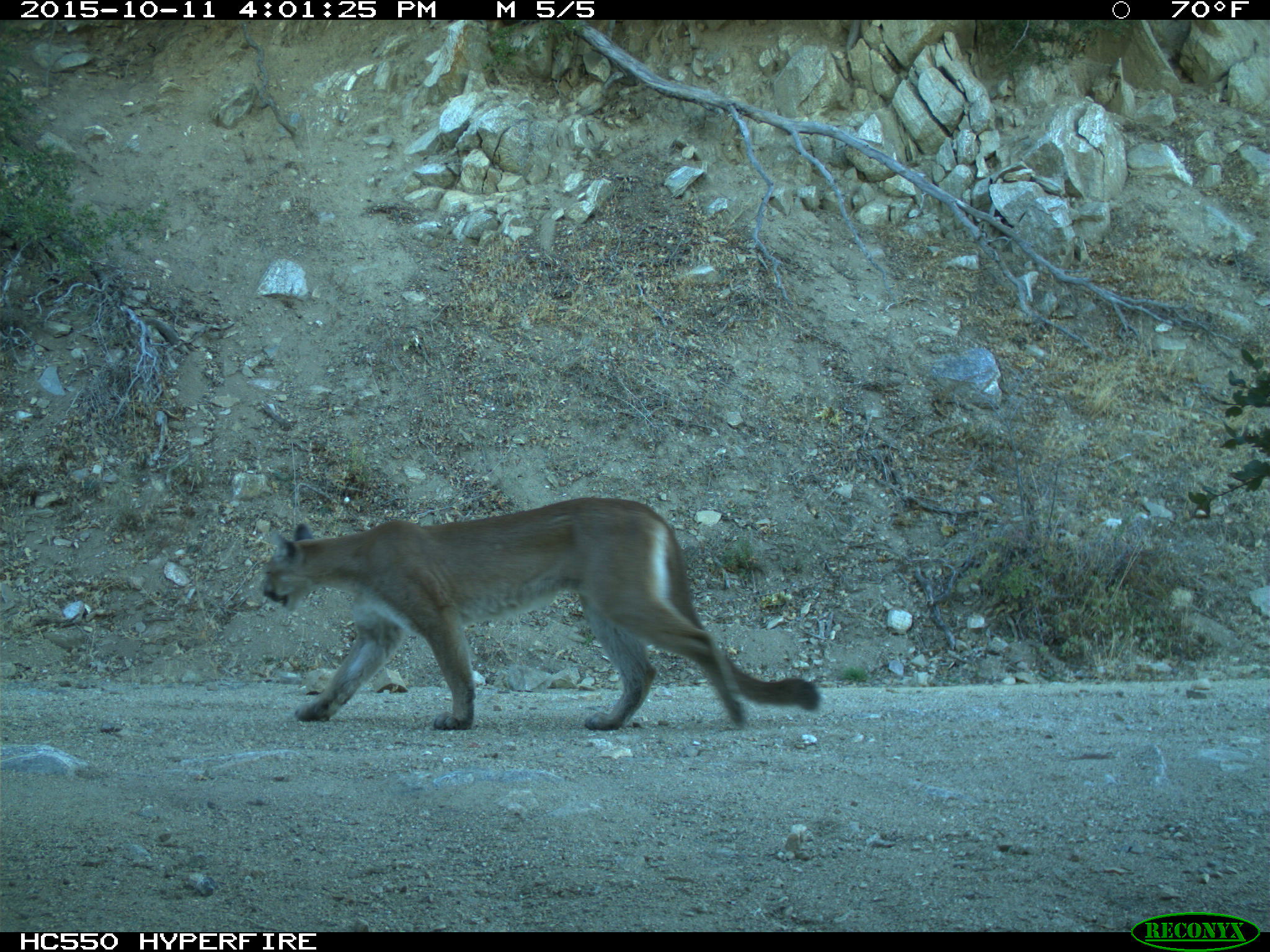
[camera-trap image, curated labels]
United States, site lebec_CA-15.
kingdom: Animalia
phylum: Chordata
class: Mammalia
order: Carnivora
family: Felidae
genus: Puma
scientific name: Puma concolor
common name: mountain lion